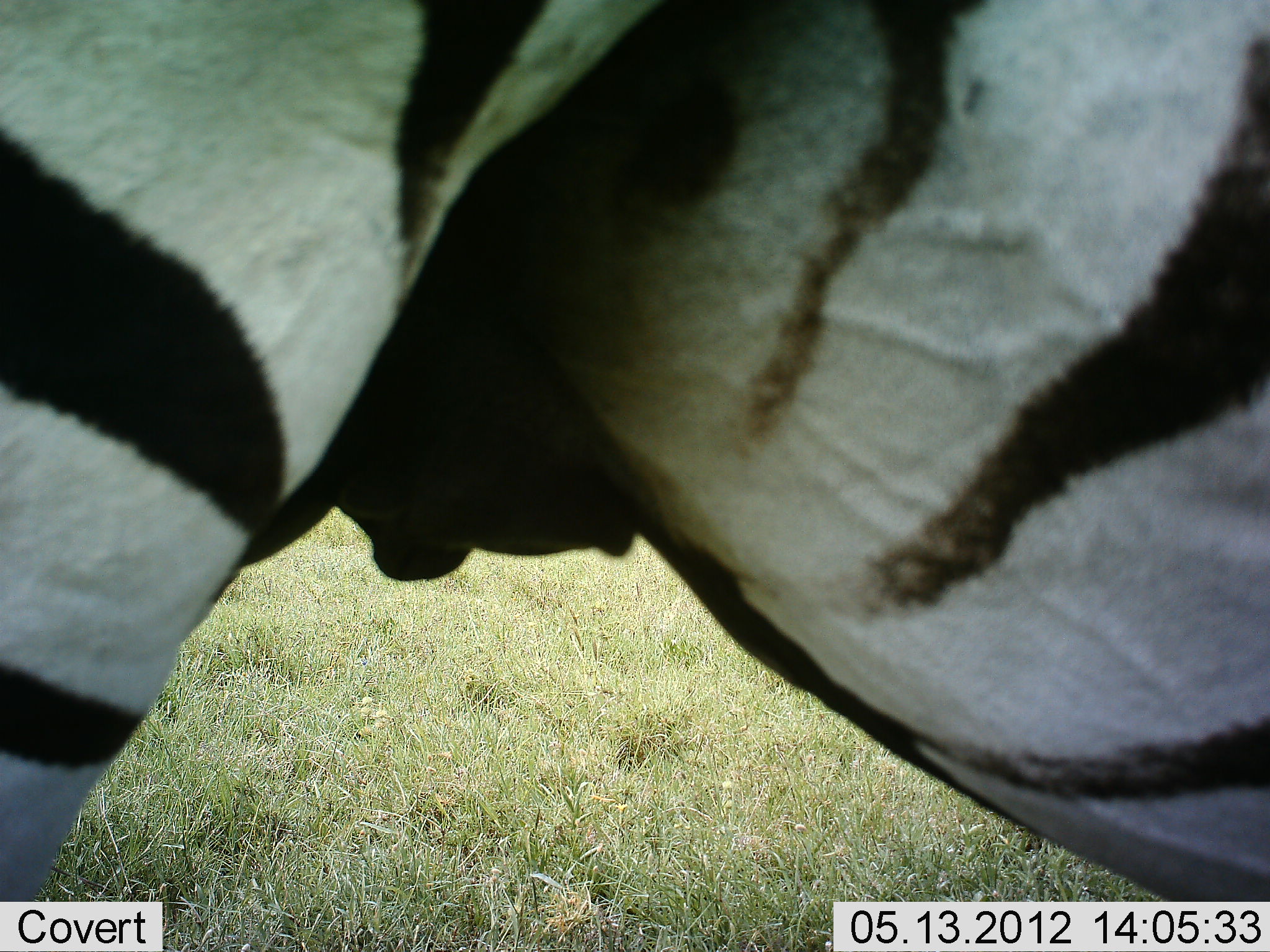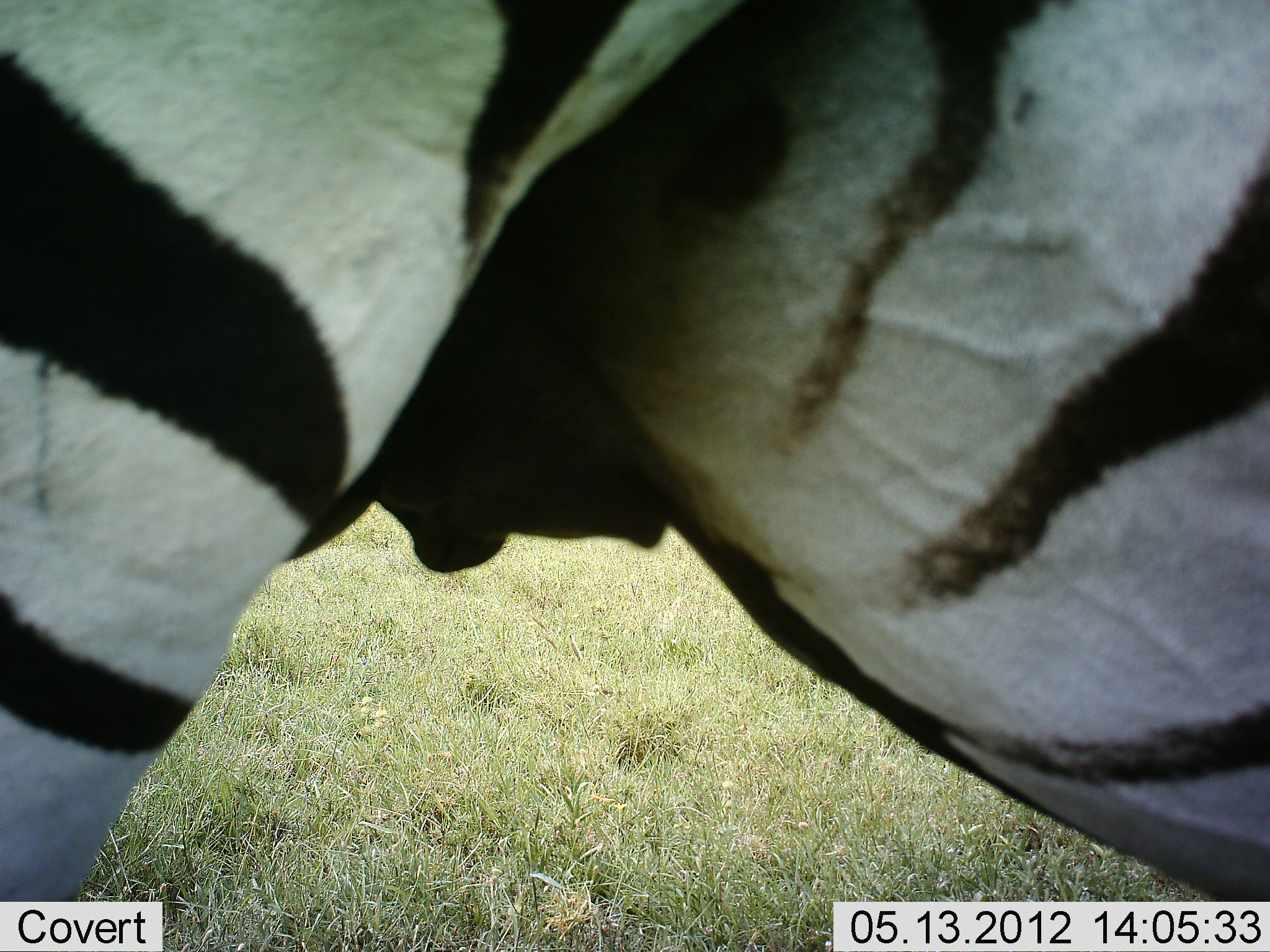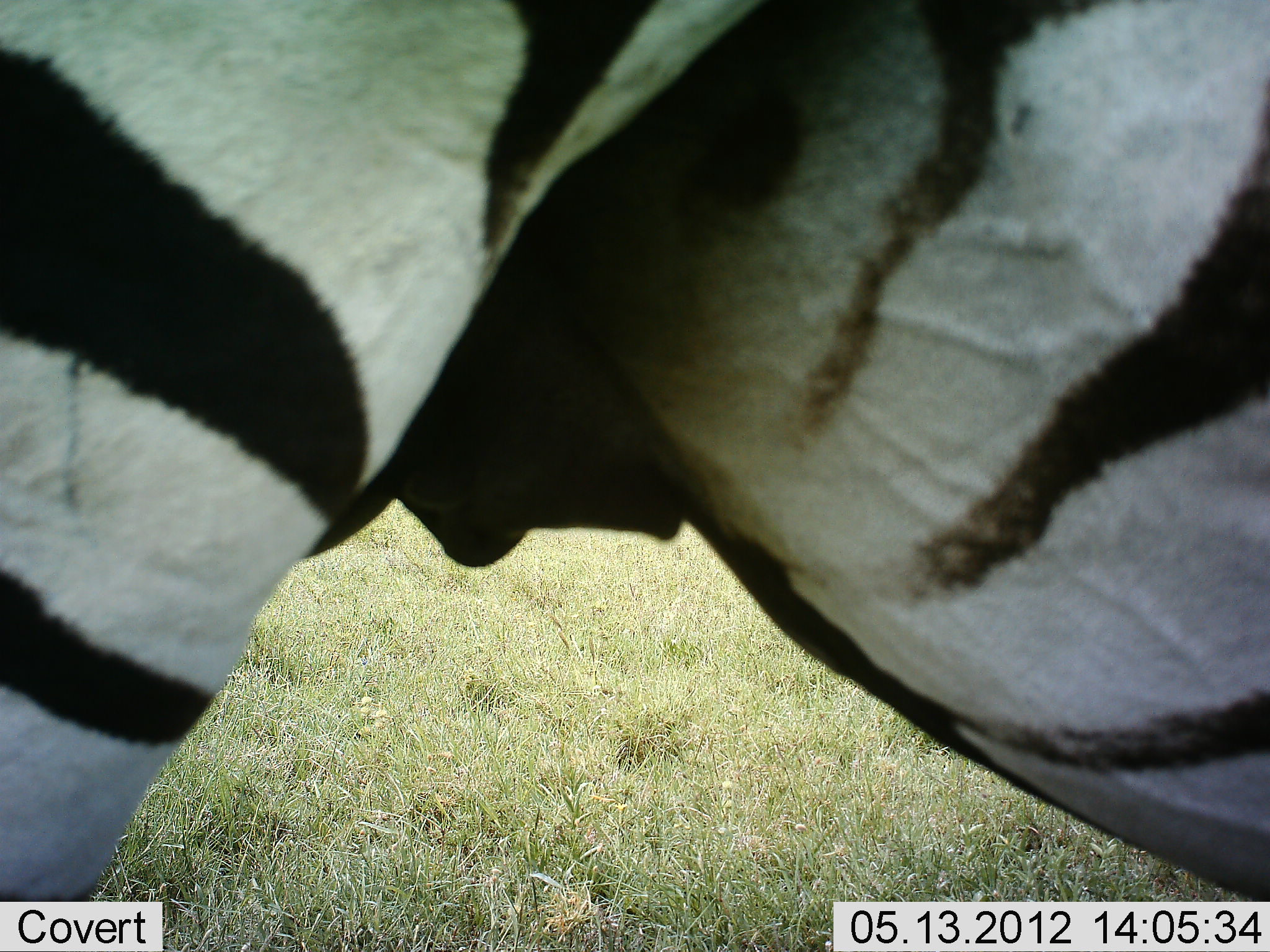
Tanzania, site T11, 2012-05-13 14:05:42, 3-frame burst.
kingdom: Animalia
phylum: Chordata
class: Mammalia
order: Perissodactyla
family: Equidae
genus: Equus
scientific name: Equus quagga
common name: plains zebra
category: zebra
Zebra (plains zebra) (Equus quagga), count 1. Behavior (volunteer vote fractions): standing 100%, resting 0%, moving 0%, interacting 0%. Young present (vote fraction): 0%. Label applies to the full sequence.